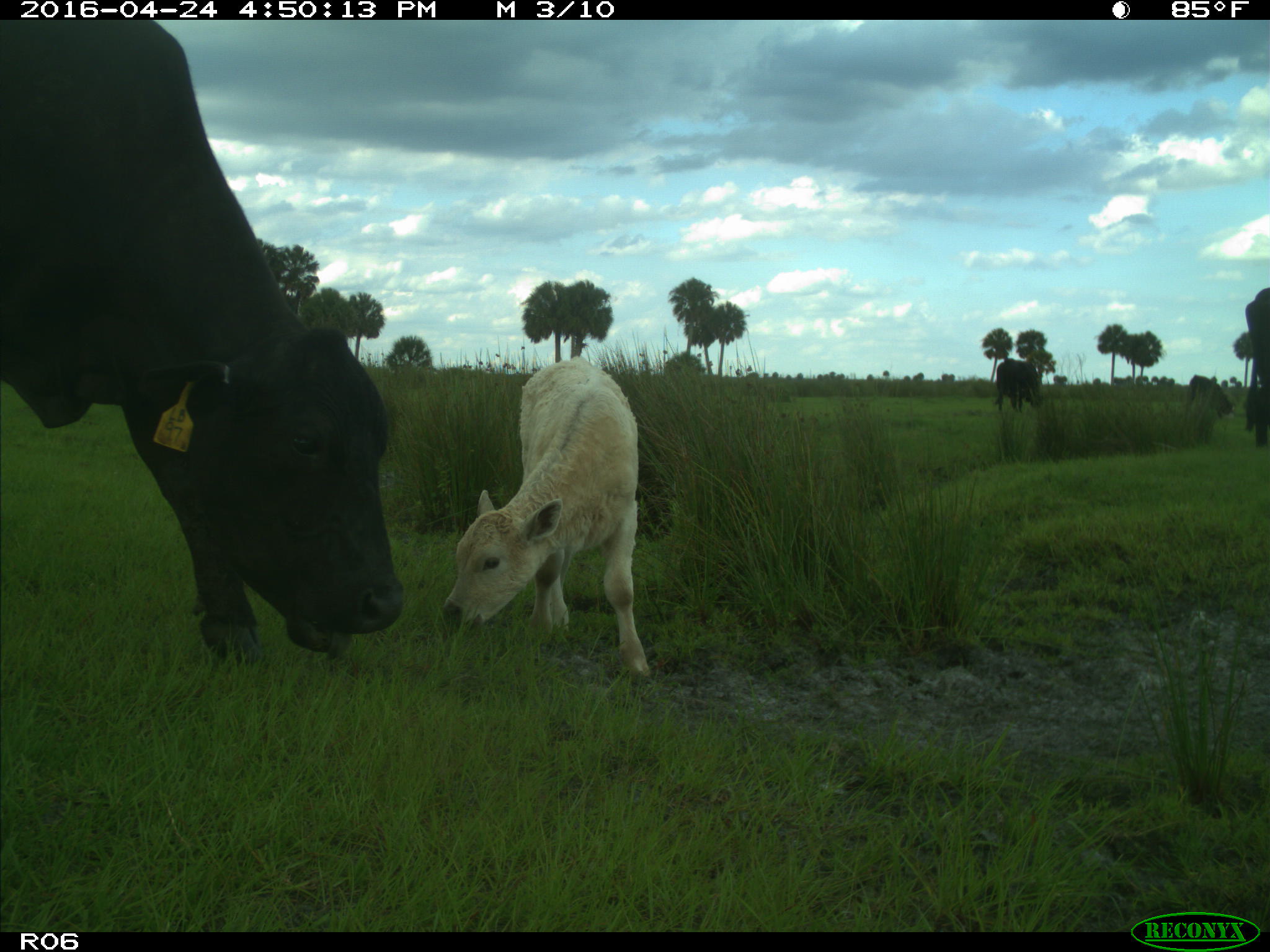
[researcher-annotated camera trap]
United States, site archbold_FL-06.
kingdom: Animalia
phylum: Chordata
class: Mammalia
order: Artiodactyla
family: Bovidae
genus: Bos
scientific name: Bos taurus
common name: domestic cow